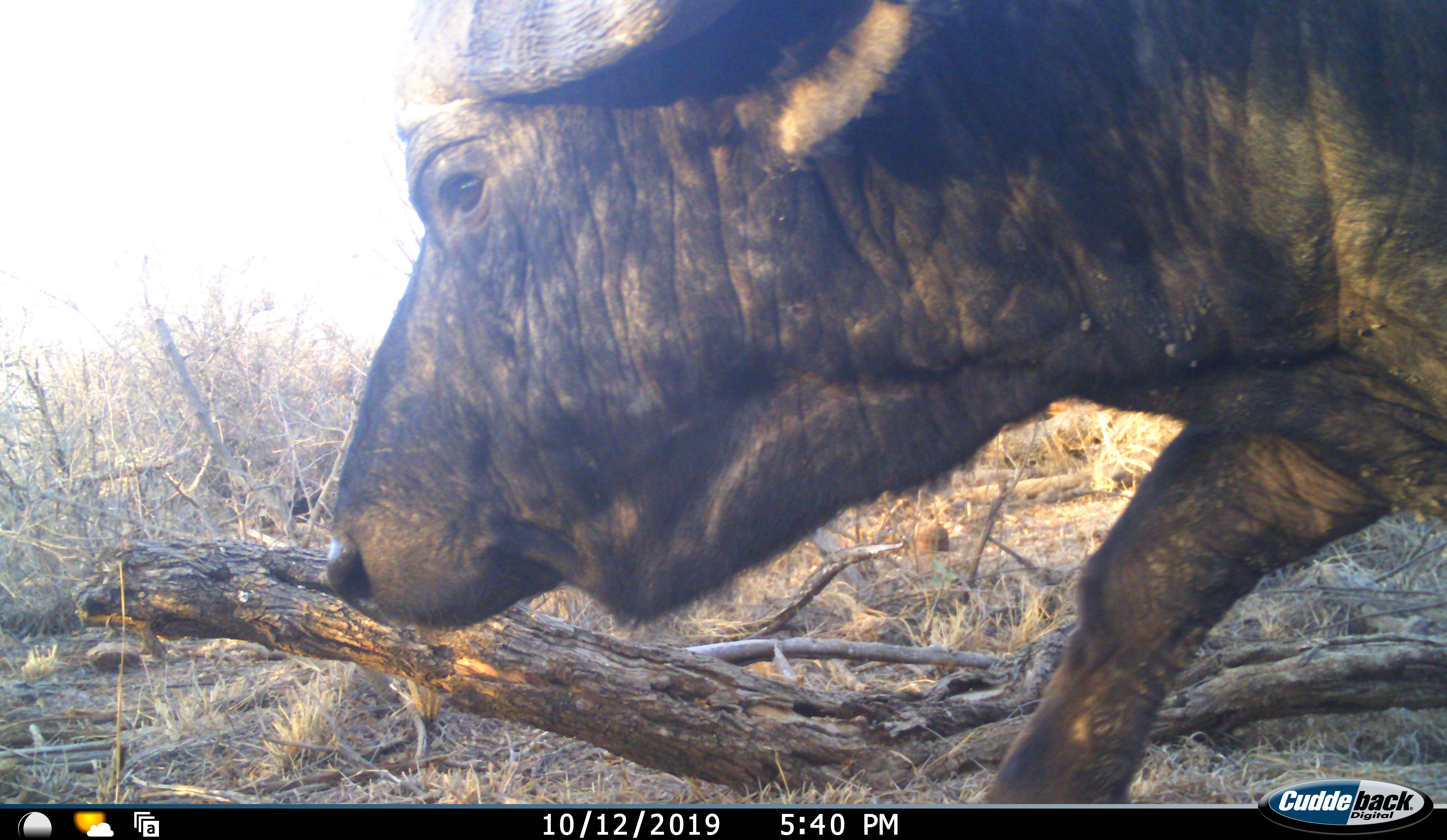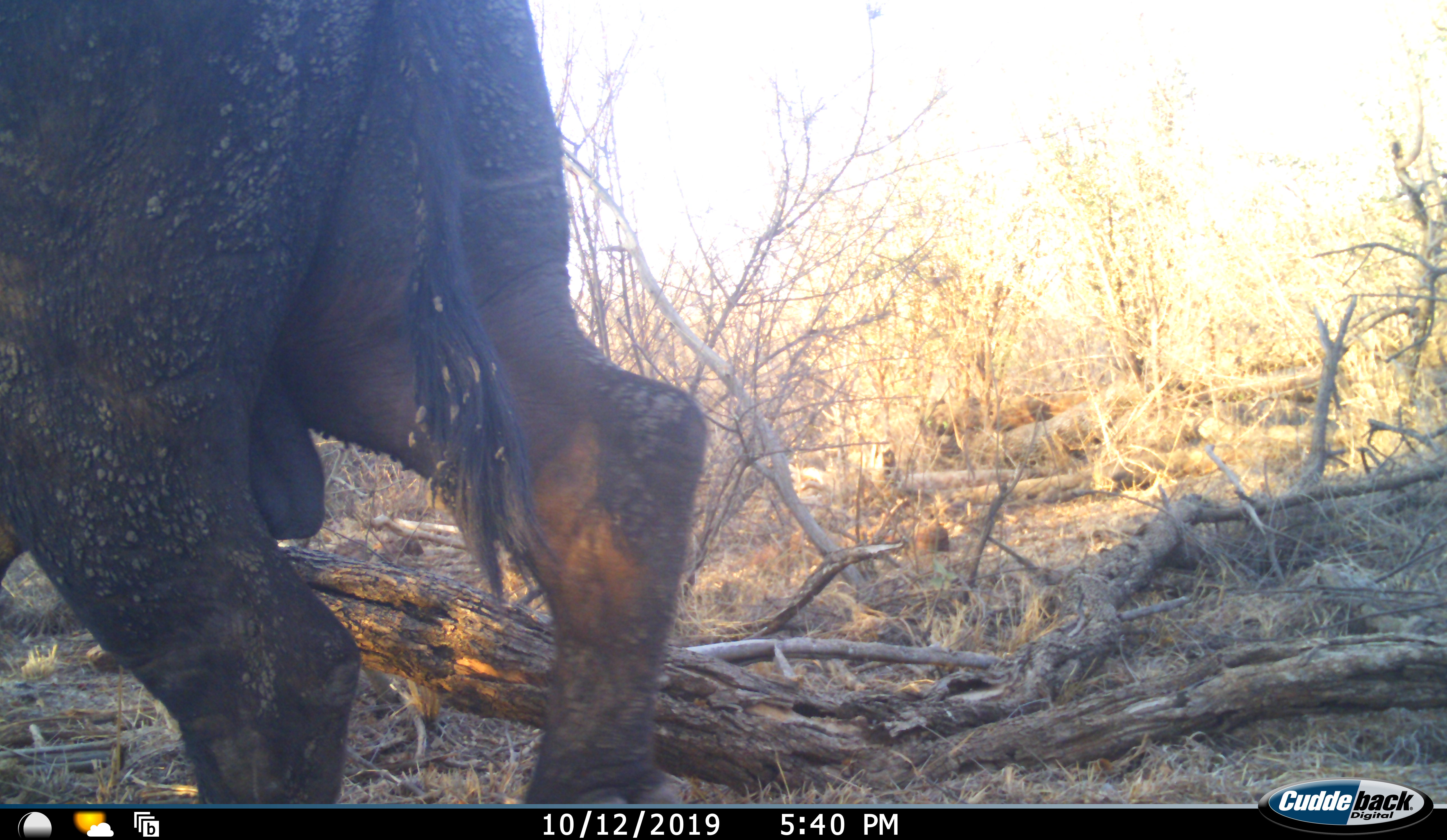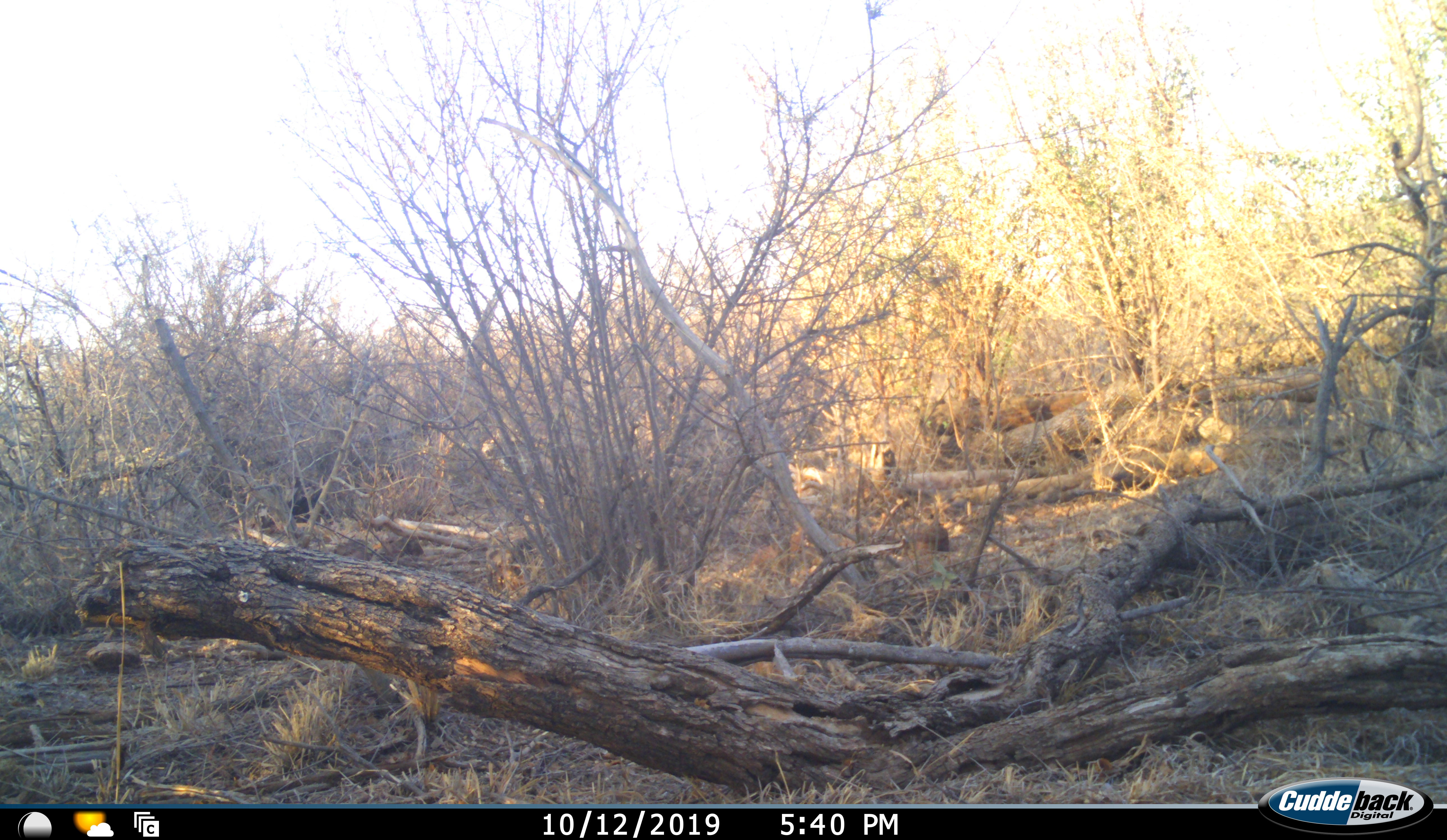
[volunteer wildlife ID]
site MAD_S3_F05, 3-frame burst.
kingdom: Animalia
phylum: Chordata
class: Mammalia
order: Artiodactyla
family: Bovidae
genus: Syncerus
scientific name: Syncerus caffer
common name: african buffalo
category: buffalo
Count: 1.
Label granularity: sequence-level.